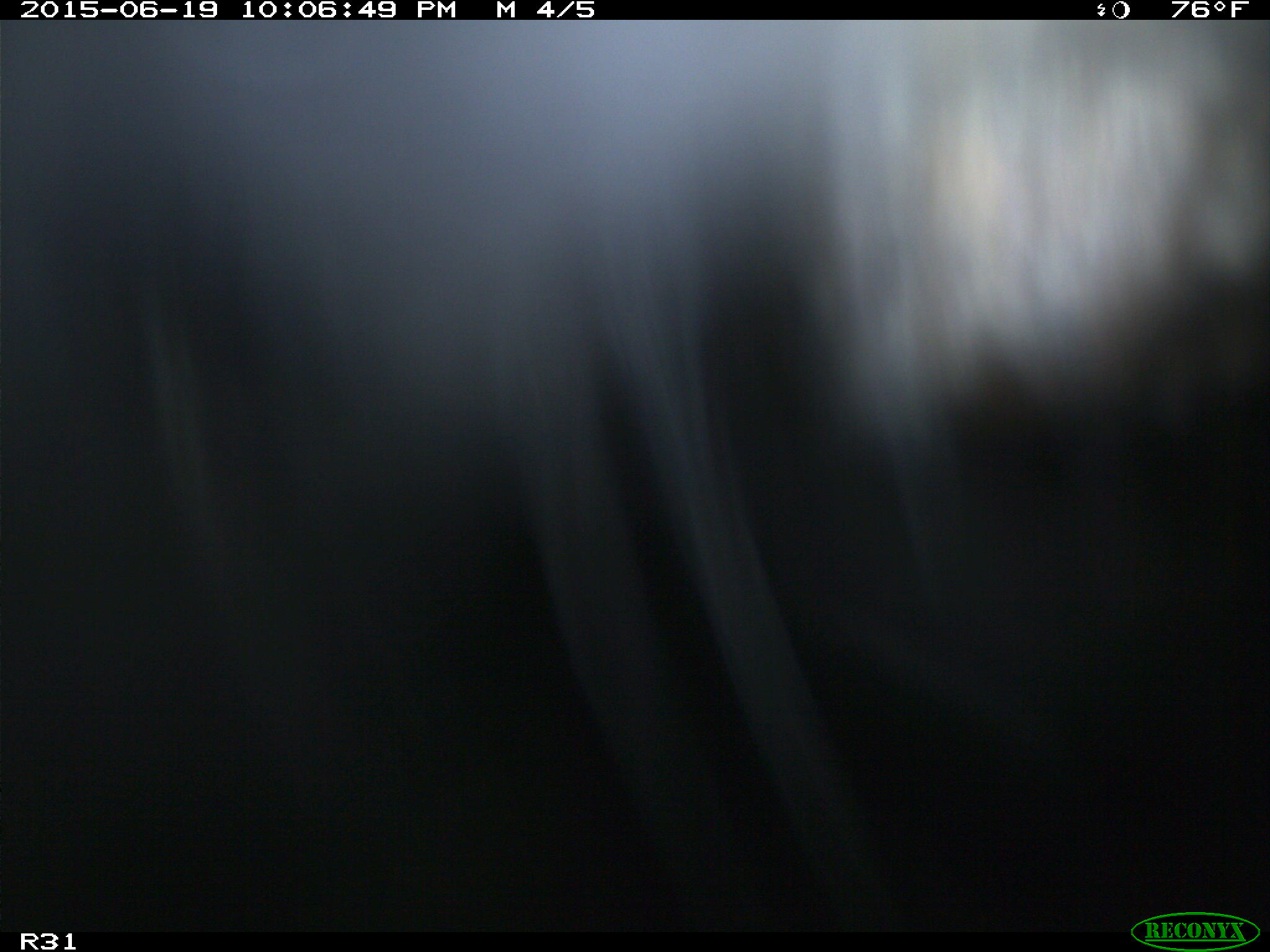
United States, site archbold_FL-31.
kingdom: Animalia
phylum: Chordata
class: Mammalia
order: Artiodactyla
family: Bovidae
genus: Bos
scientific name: Bos taurus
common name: domestic cow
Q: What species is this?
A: Bos taurus (domestic cow).